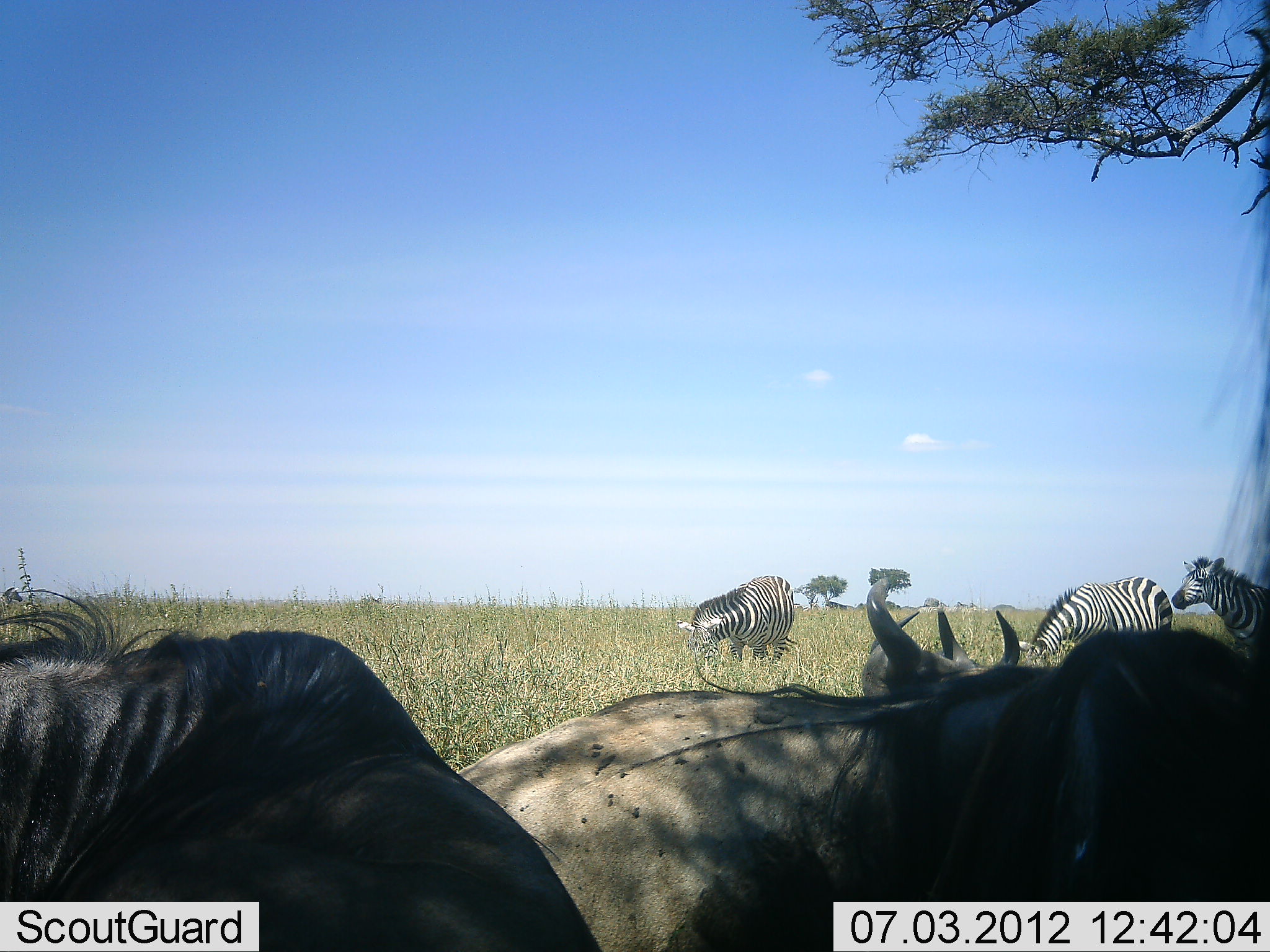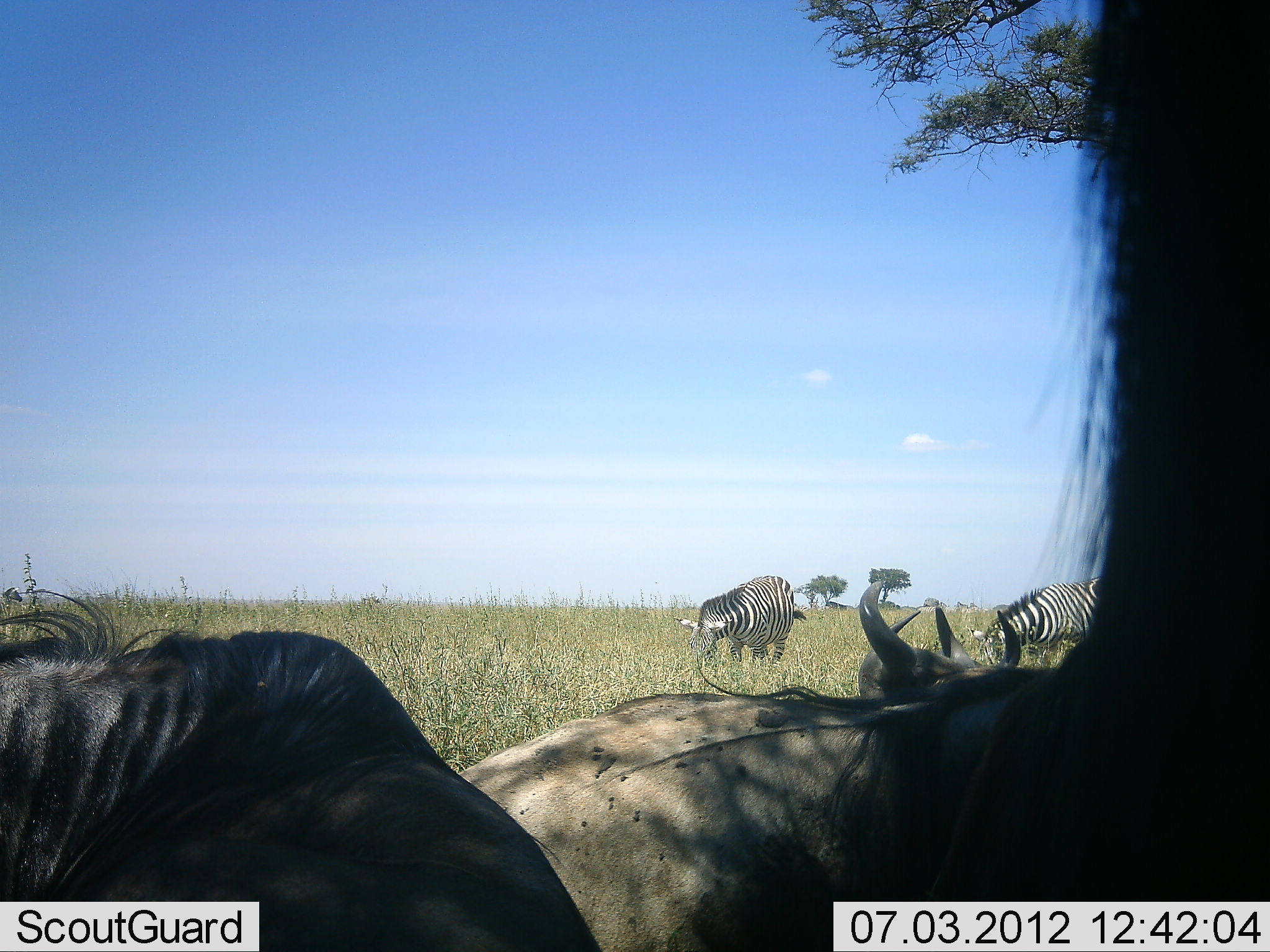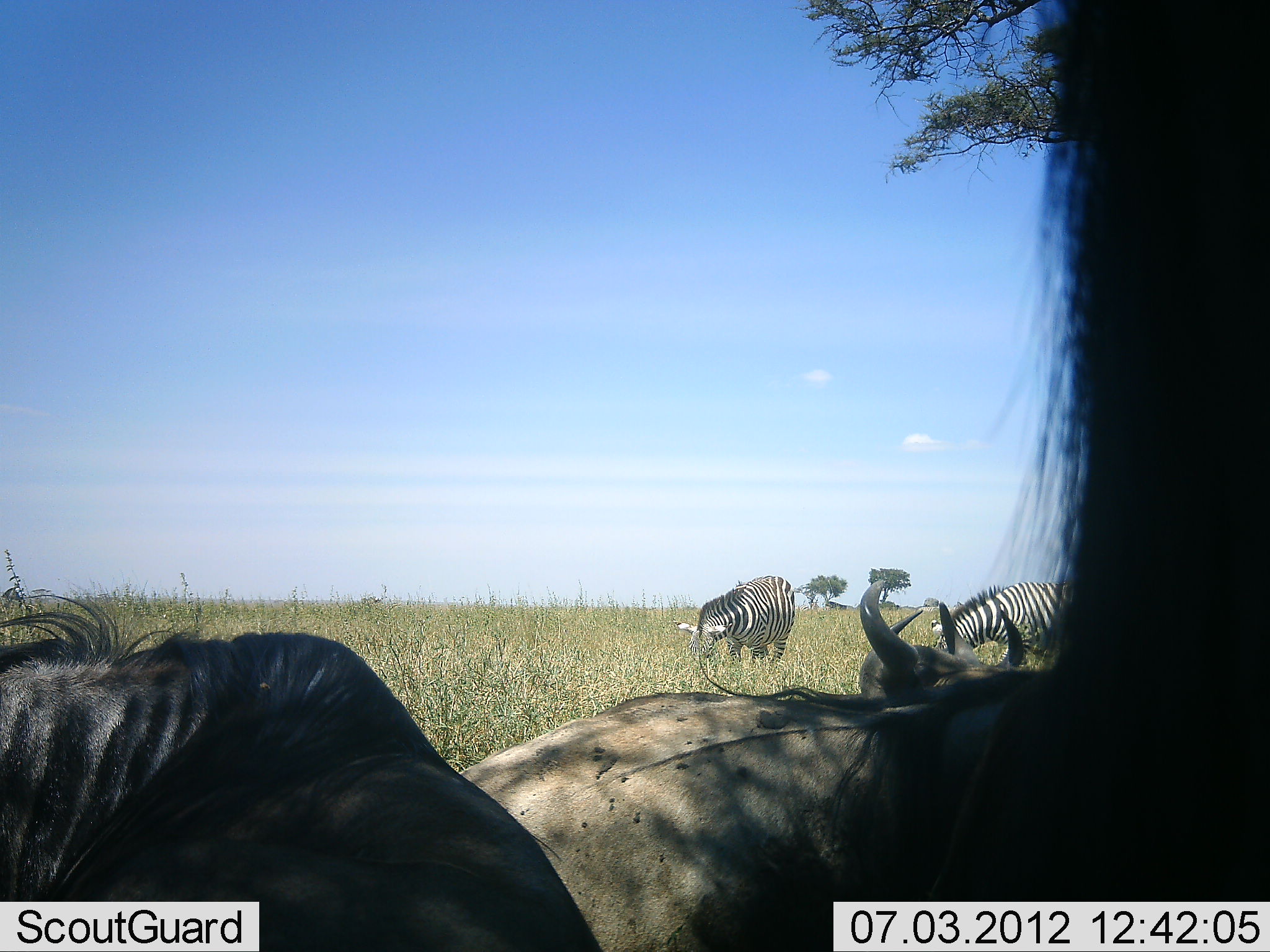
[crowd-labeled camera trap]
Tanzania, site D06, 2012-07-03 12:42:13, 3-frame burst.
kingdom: Animalia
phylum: Chordata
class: Mammalia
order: Artiodactyla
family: Bovidae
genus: Connochaetes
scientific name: Connochaetes taurinus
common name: blue wildebeest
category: wildebeest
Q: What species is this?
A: Wildebeest (blue wildebeest) (Connochaetes taurinus).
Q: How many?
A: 4.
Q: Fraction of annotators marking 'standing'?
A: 30%.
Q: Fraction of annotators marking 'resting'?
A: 90%.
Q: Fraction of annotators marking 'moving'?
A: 10%.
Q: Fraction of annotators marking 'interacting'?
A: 0%.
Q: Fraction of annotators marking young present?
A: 0%.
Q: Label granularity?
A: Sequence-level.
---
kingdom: Animalia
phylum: Chordata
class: Mammalia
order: Perissodactyla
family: Equidae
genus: Equus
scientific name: Equus quagga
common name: plains zebra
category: zebra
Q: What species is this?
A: Zebra (plains zebra) (Equus quagga).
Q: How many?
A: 3.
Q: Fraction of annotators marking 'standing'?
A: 40%.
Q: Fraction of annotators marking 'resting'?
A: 0%.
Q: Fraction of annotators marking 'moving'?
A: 0%.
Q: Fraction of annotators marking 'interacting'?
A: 0%.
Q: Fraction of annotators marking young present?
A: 0%.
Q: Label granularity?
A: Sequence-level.